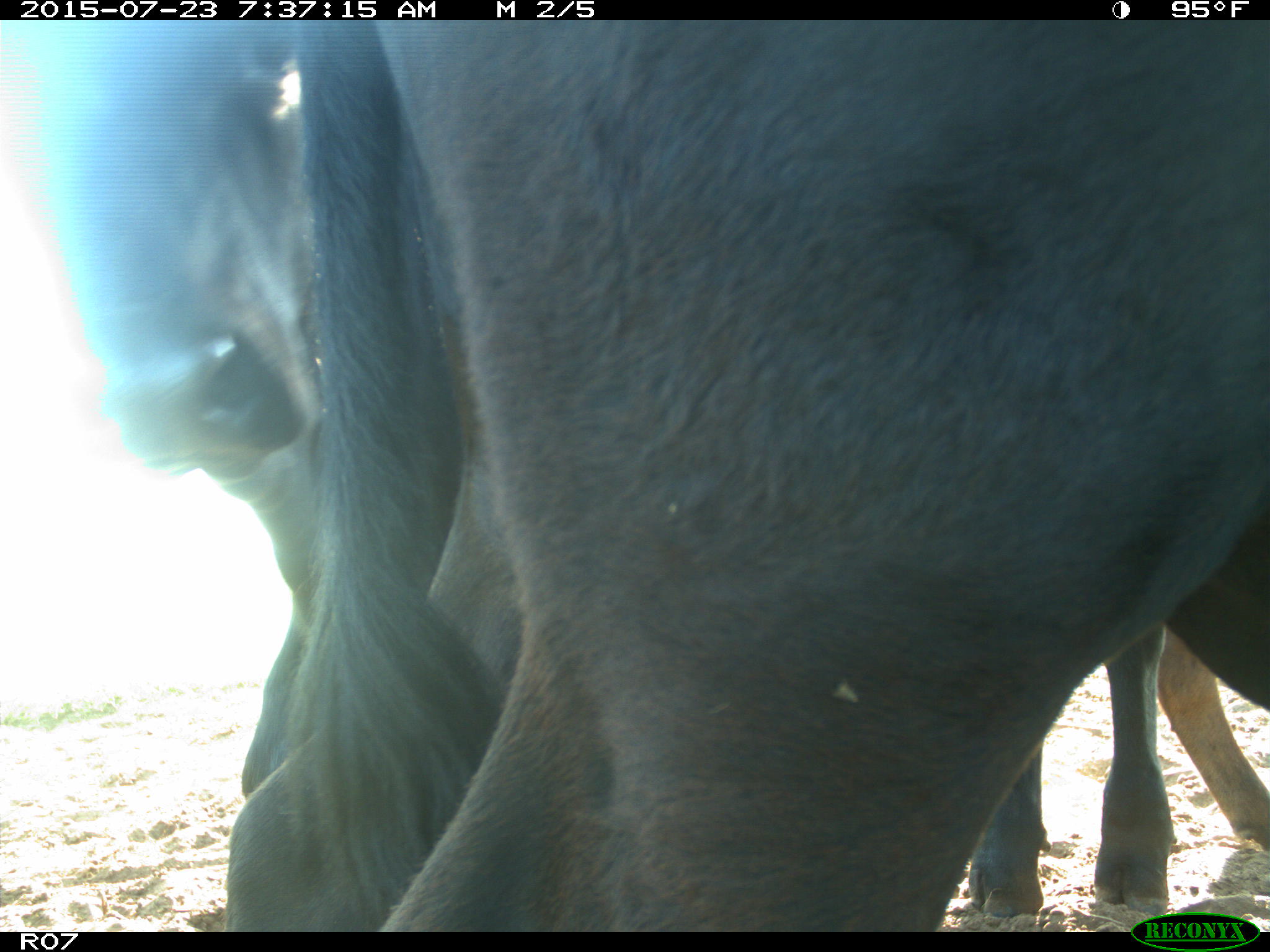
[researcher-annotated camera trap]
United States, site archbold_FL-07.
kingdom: Animalia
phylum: Chordata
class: Mammalia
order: Artiodactyla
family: Bovidae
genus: Bos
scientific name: Bos taurus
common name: domestic cow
Bos taurus (domestic cow).